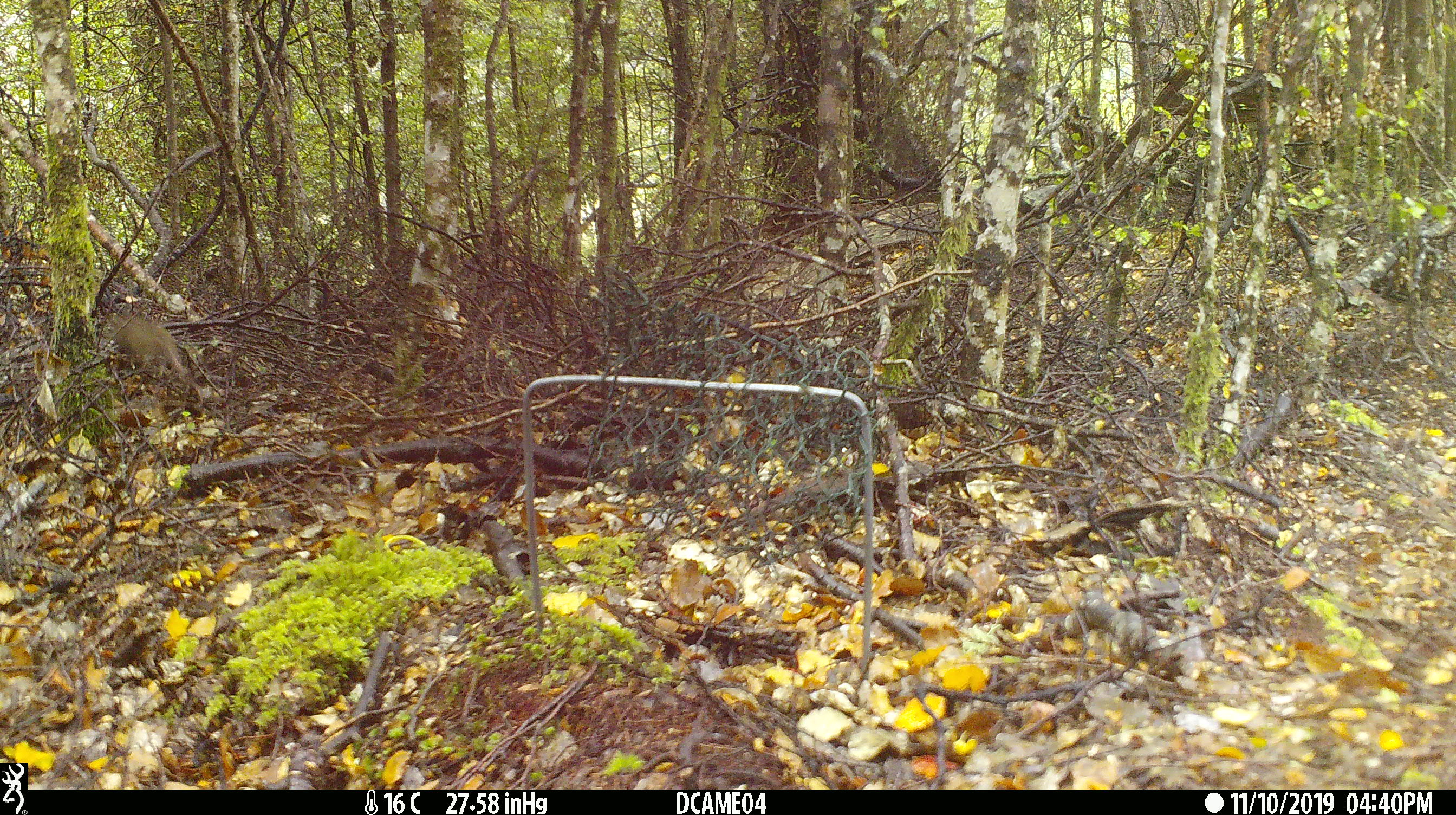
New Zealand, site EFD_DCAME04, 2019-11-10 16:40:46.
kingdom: Animalia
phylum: Chordata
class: Mammalia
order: Rodentia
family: Muridae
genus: Mus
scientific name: Mus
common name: mouse